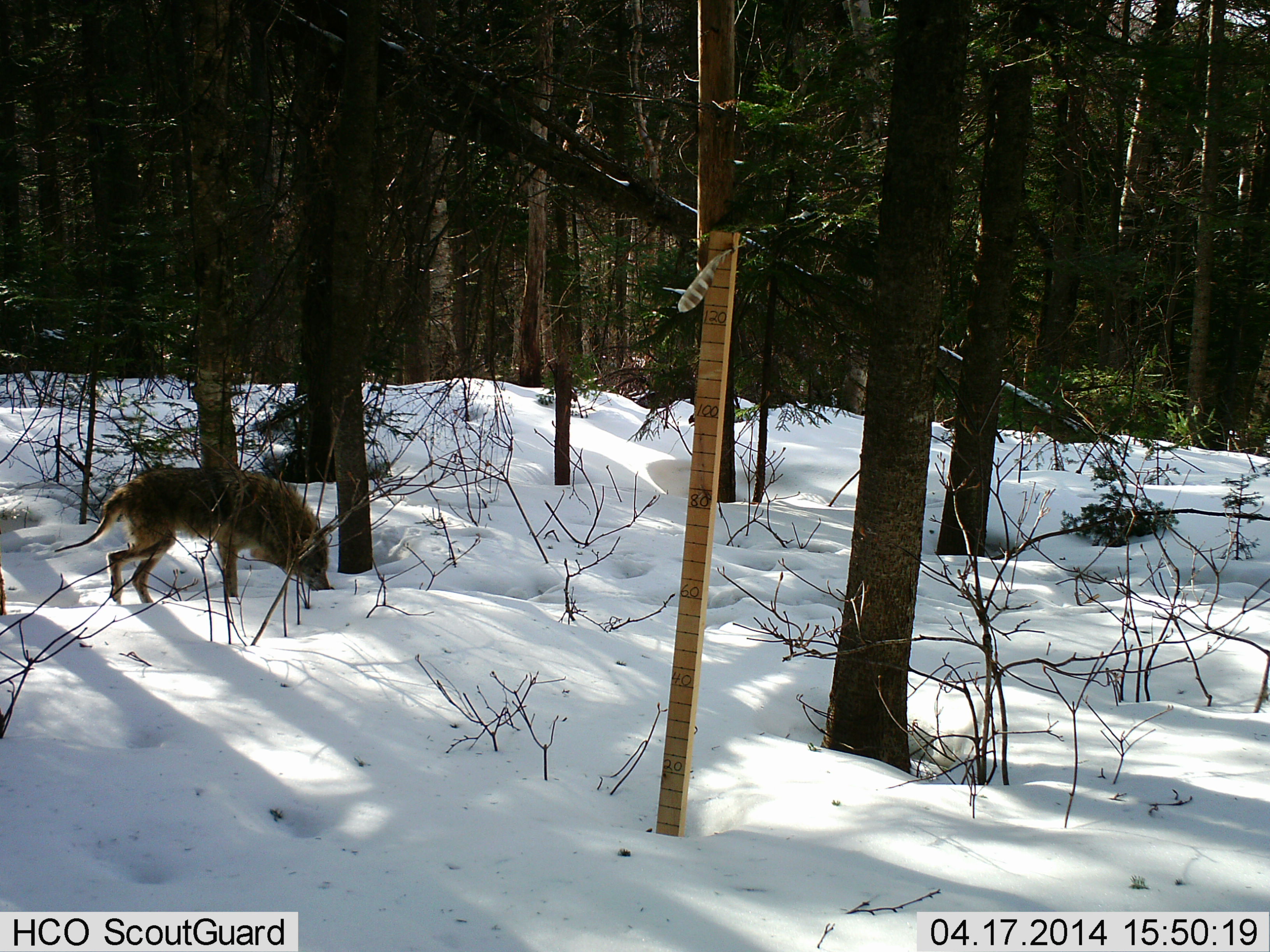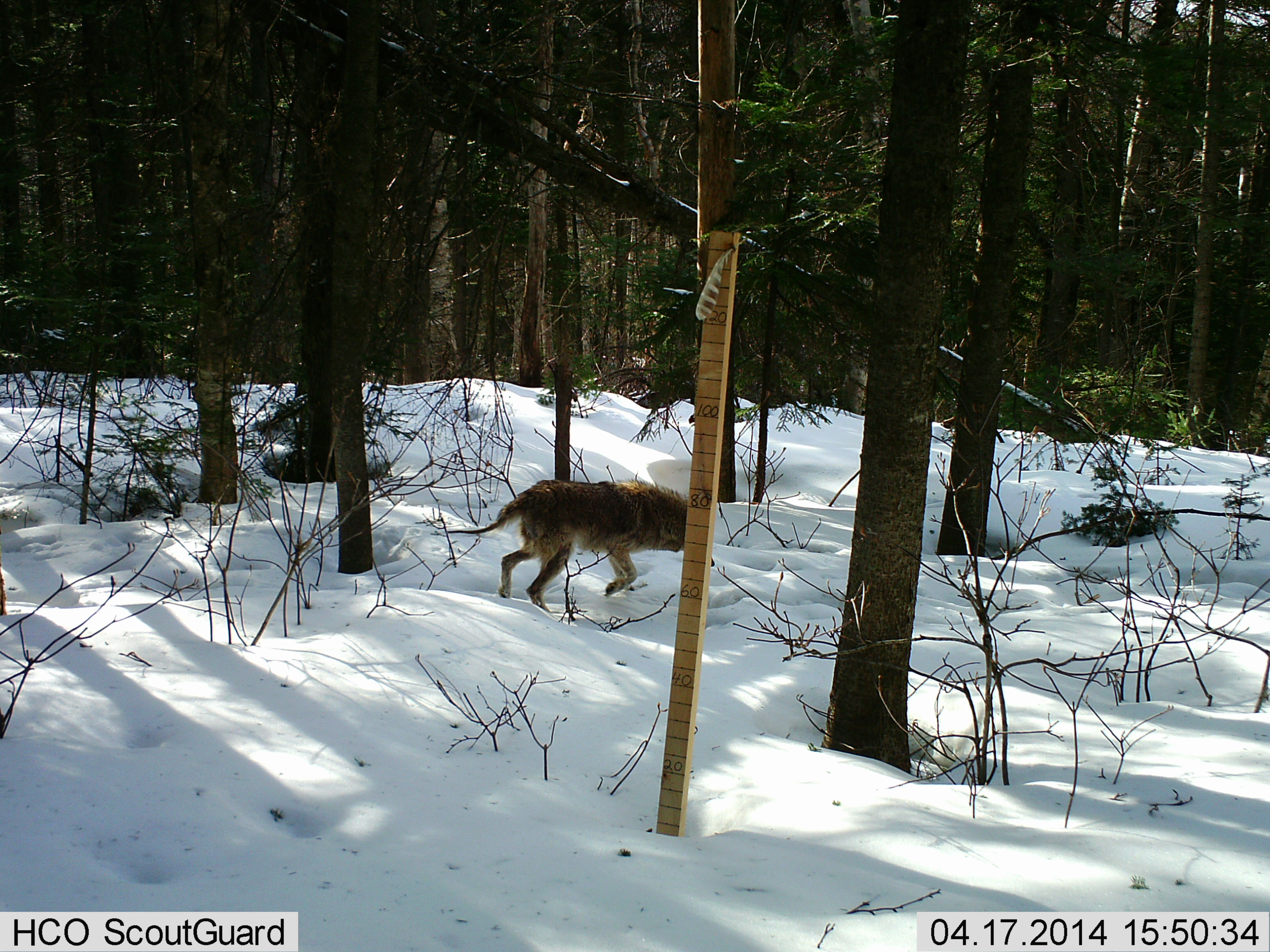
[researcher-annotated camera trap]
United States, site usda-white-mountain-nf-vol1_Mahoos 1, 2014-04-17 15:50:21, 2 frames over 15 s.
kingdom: Animalia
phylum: Chordata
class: Mammalia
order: Carnivora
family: Canidae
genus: Canis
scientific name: Canis latrans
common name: coyote